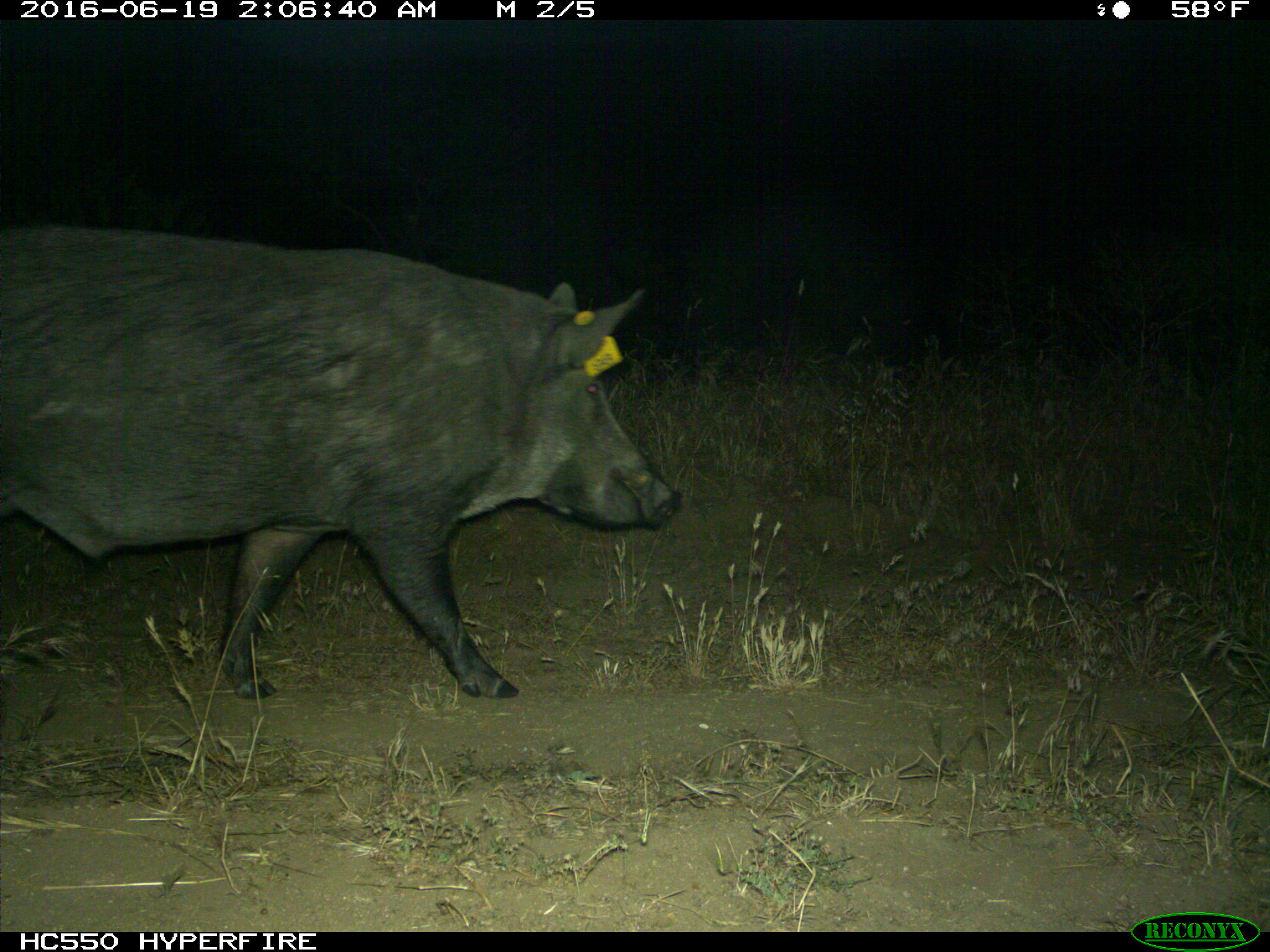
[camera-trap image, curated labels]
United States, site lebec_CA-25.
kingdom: Animalia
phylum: Chordata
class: Mammalia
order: Artiodactyla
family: Suidae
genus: Sus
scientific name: Sus scrofa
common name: wild boar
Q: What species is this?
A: Sus scrofa (wild boar).